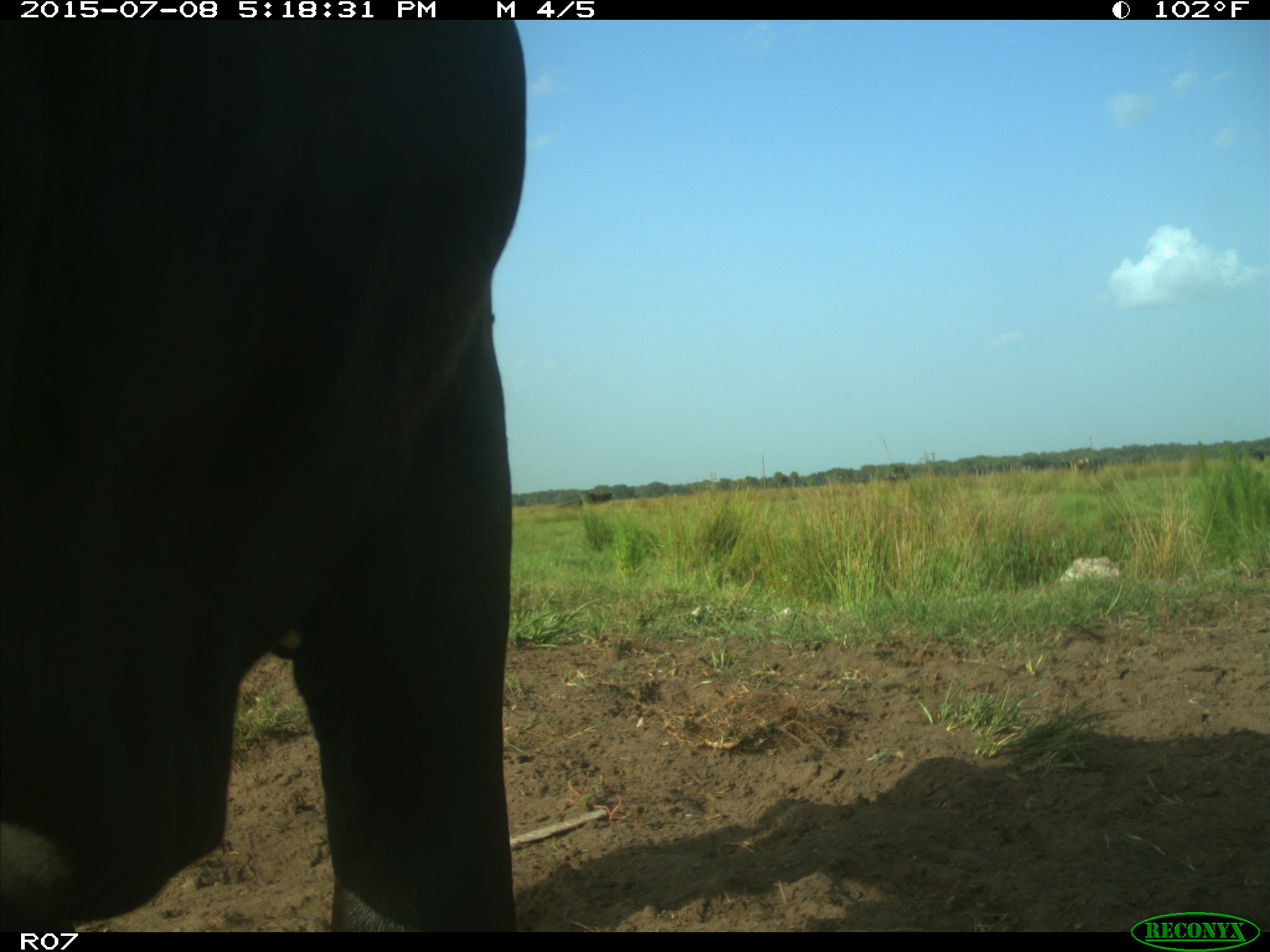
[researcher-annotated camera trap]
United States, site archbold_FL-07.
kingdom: Animalia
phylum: Chordata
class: Mammalia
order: Artiodactyla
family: Bovidae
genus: Bos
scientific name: Bos taurus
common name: domestic cow